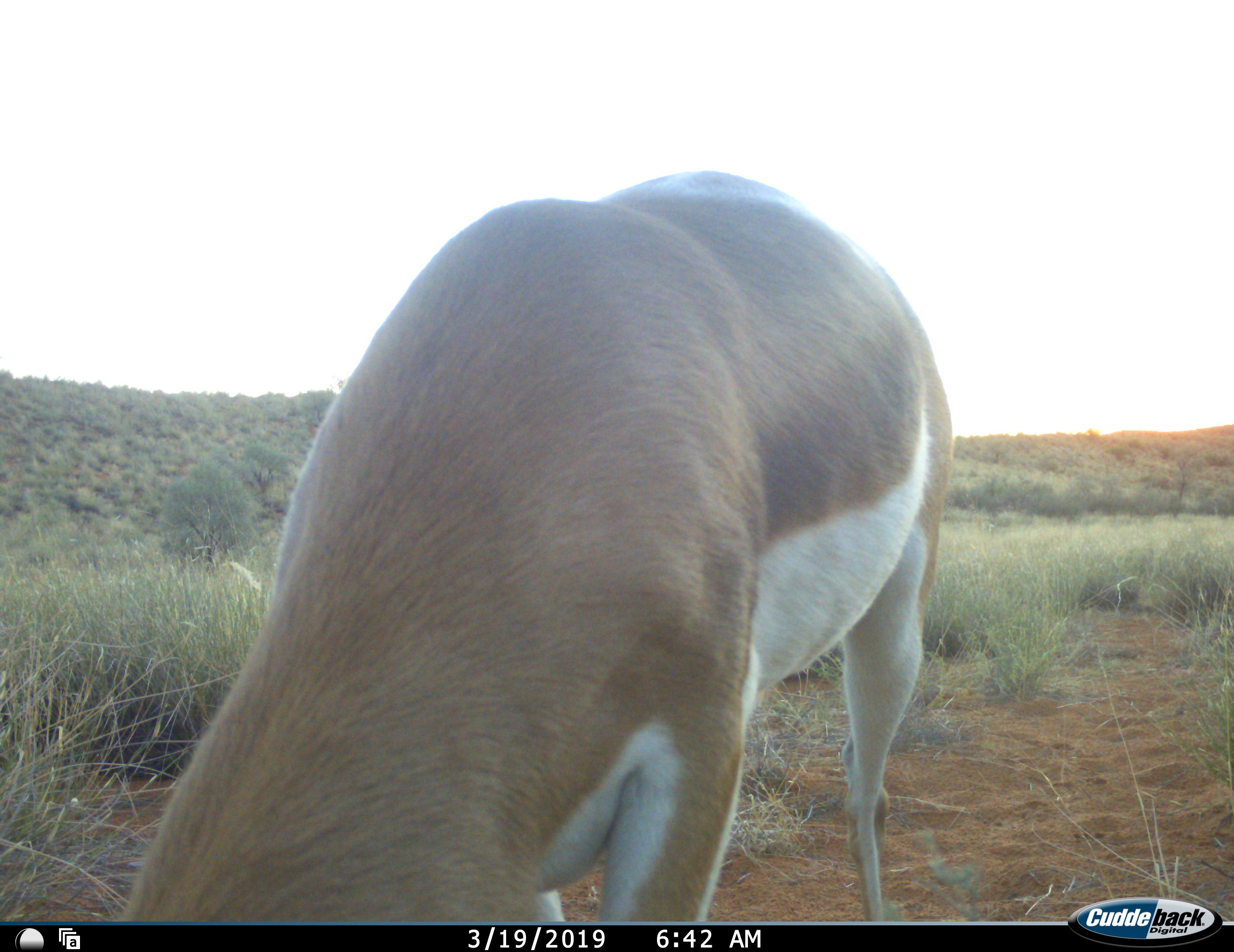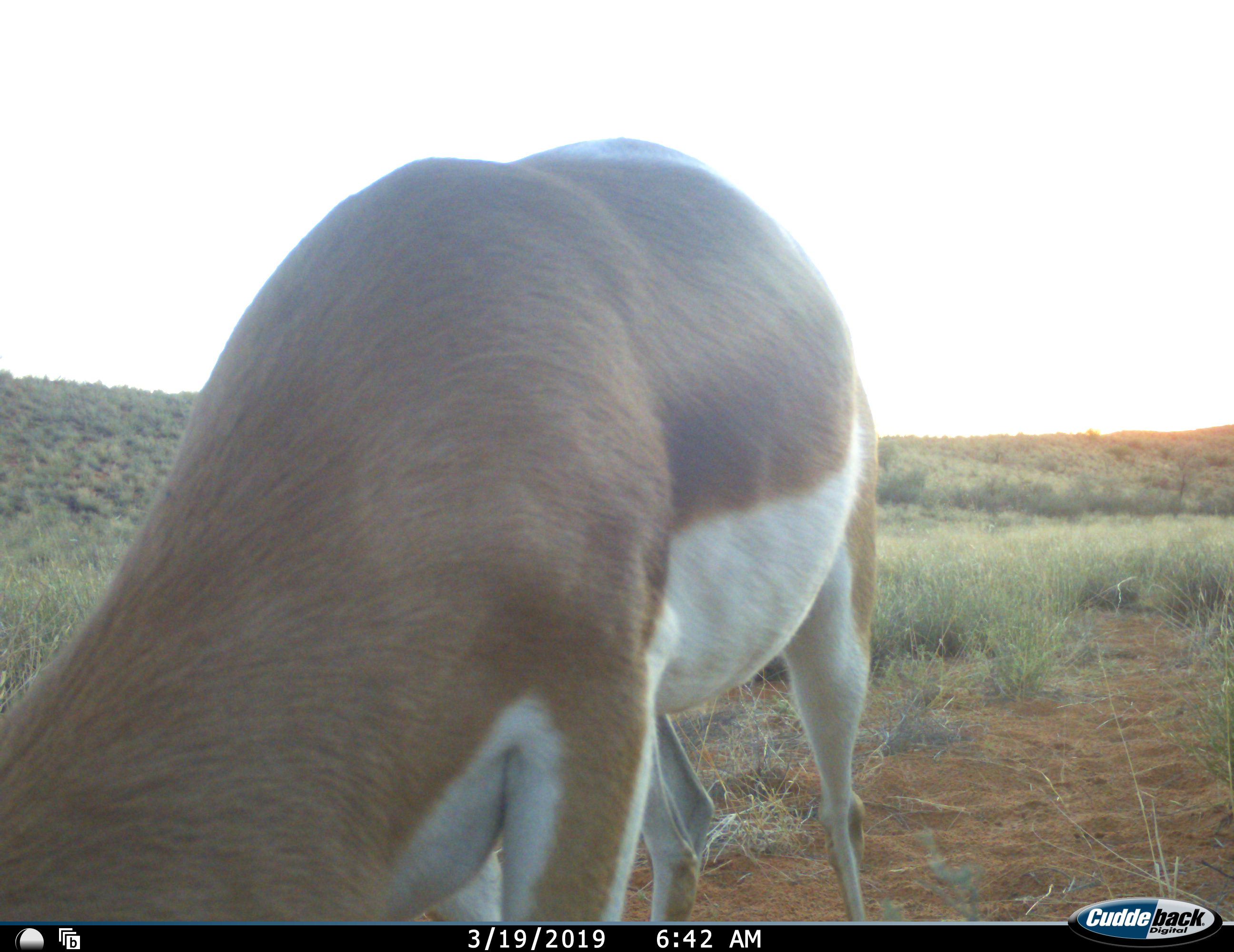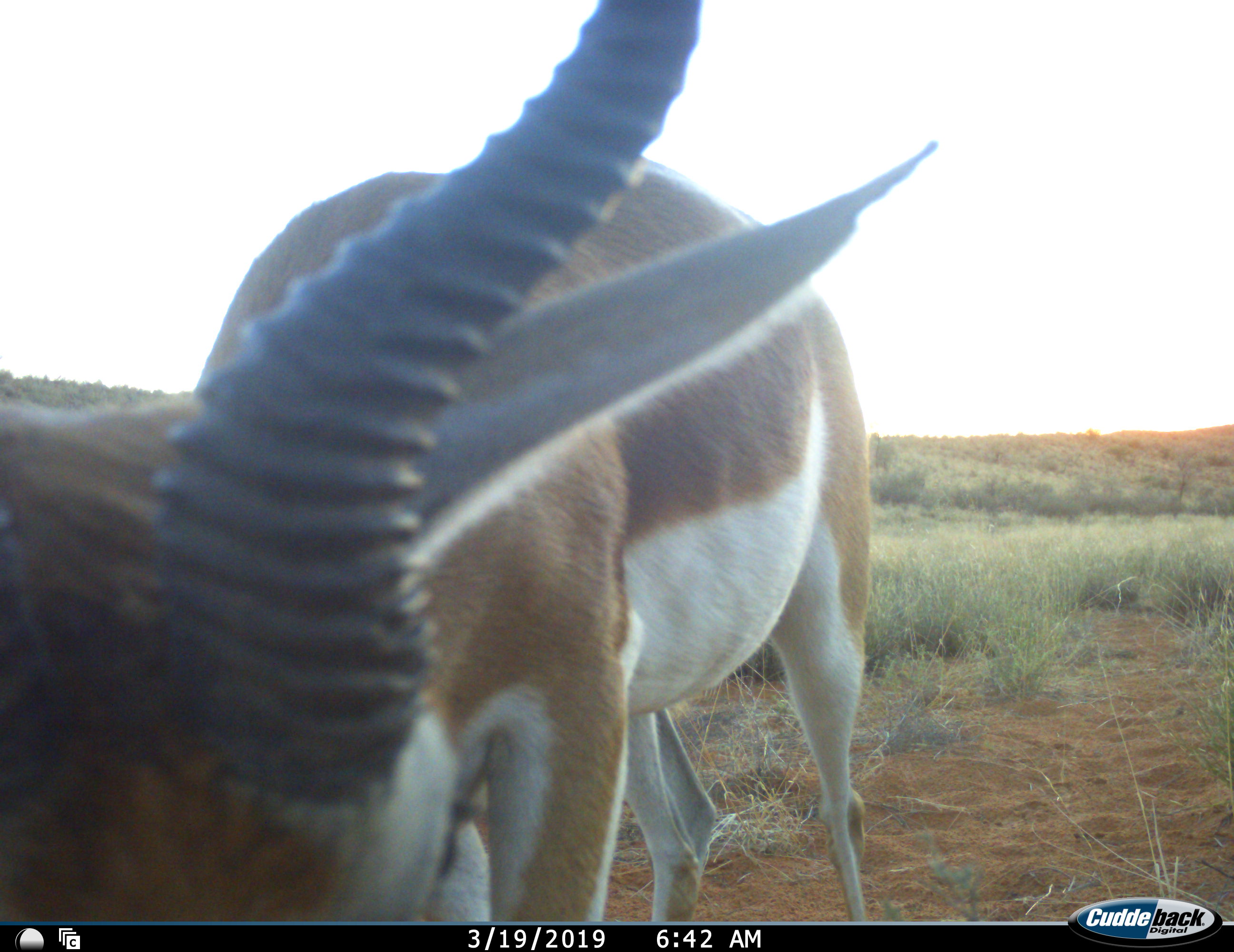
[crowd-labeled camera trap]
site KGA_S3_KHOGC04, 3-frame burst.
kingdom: Animalia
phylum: Chordata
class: Mammalia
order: Artiodactyla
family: Bovidae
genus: Antidorcas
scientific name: Antidorcas marsupialis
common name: springbok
Springbok (Antidorcas marsupialis), count 1. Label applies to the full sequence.